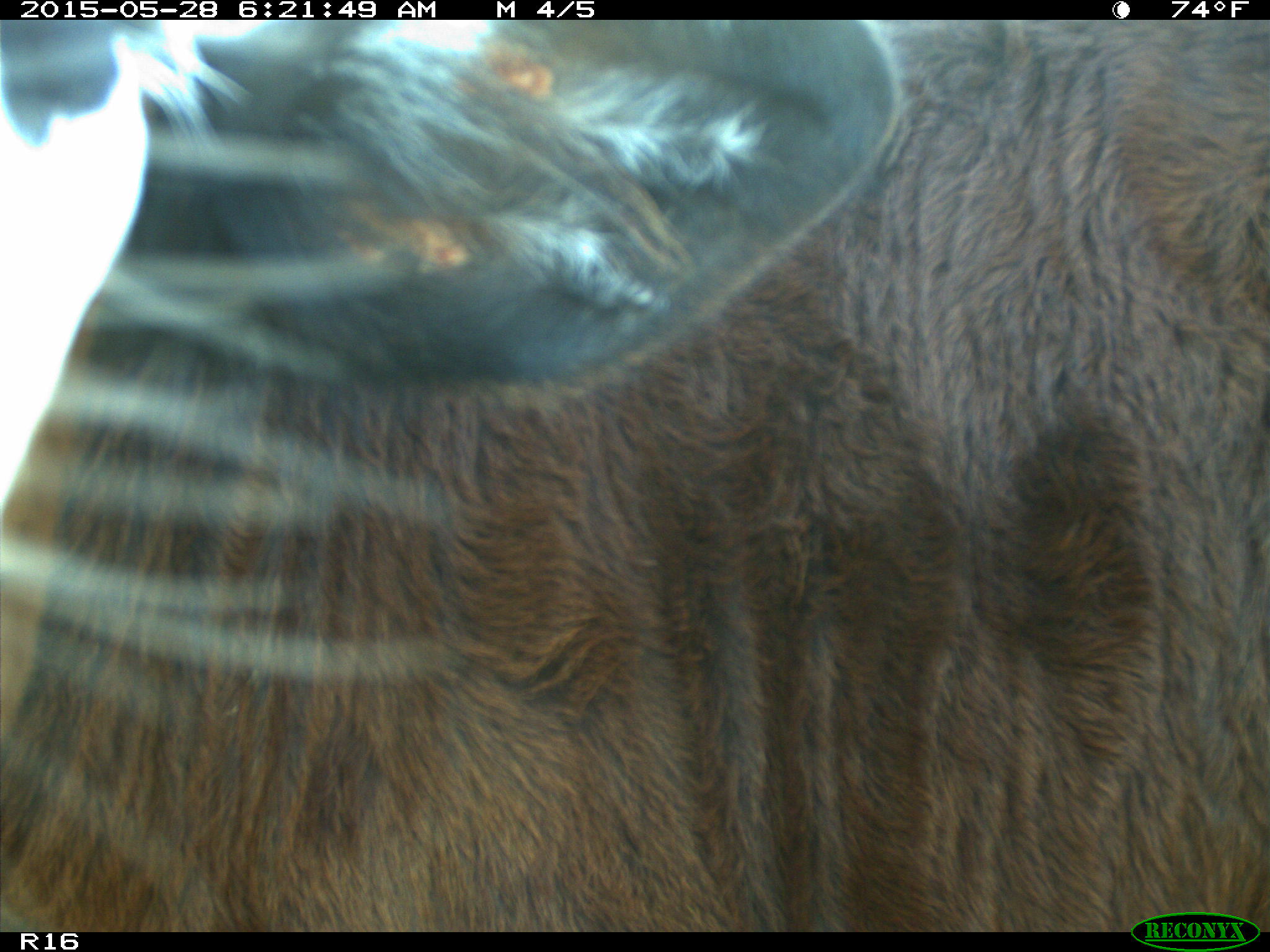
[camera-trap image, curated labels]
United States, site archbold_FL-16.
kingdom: Animalia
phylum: Chordata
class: Mammalia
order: Artiodactyla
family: Bovidae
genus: Bos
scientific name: Bos taurus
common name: domestic cow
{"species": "Bos taurus (domestic cow)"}